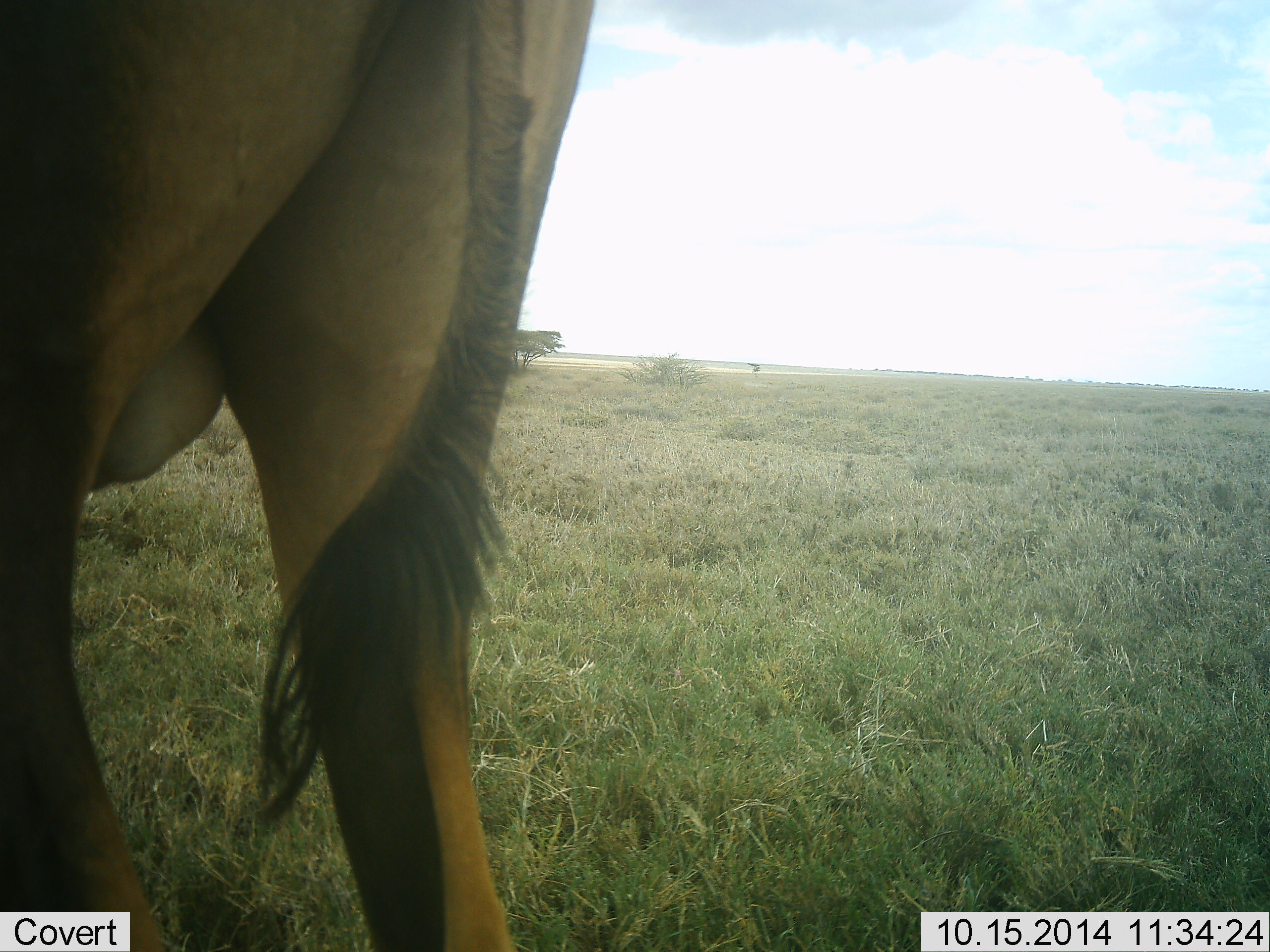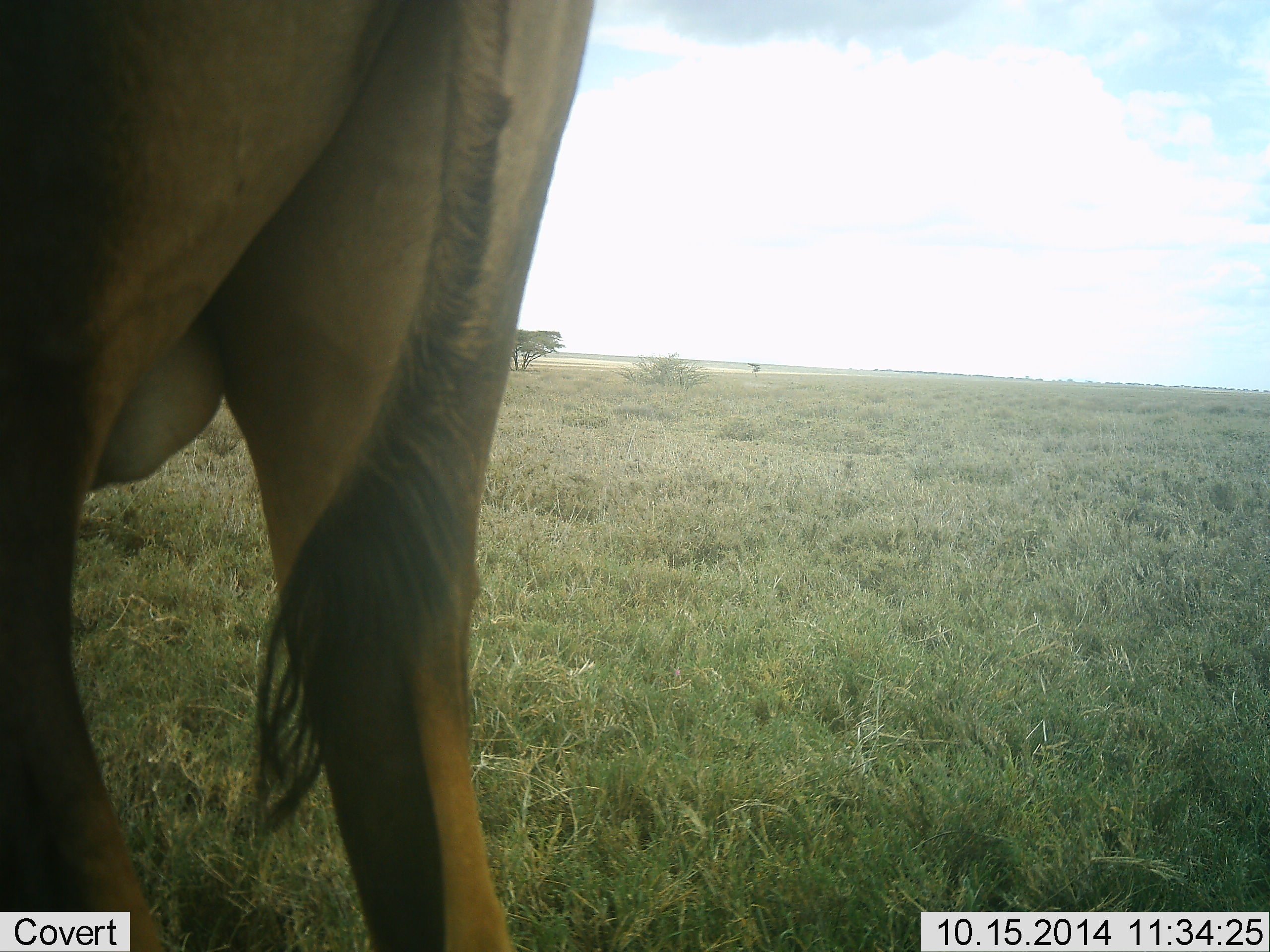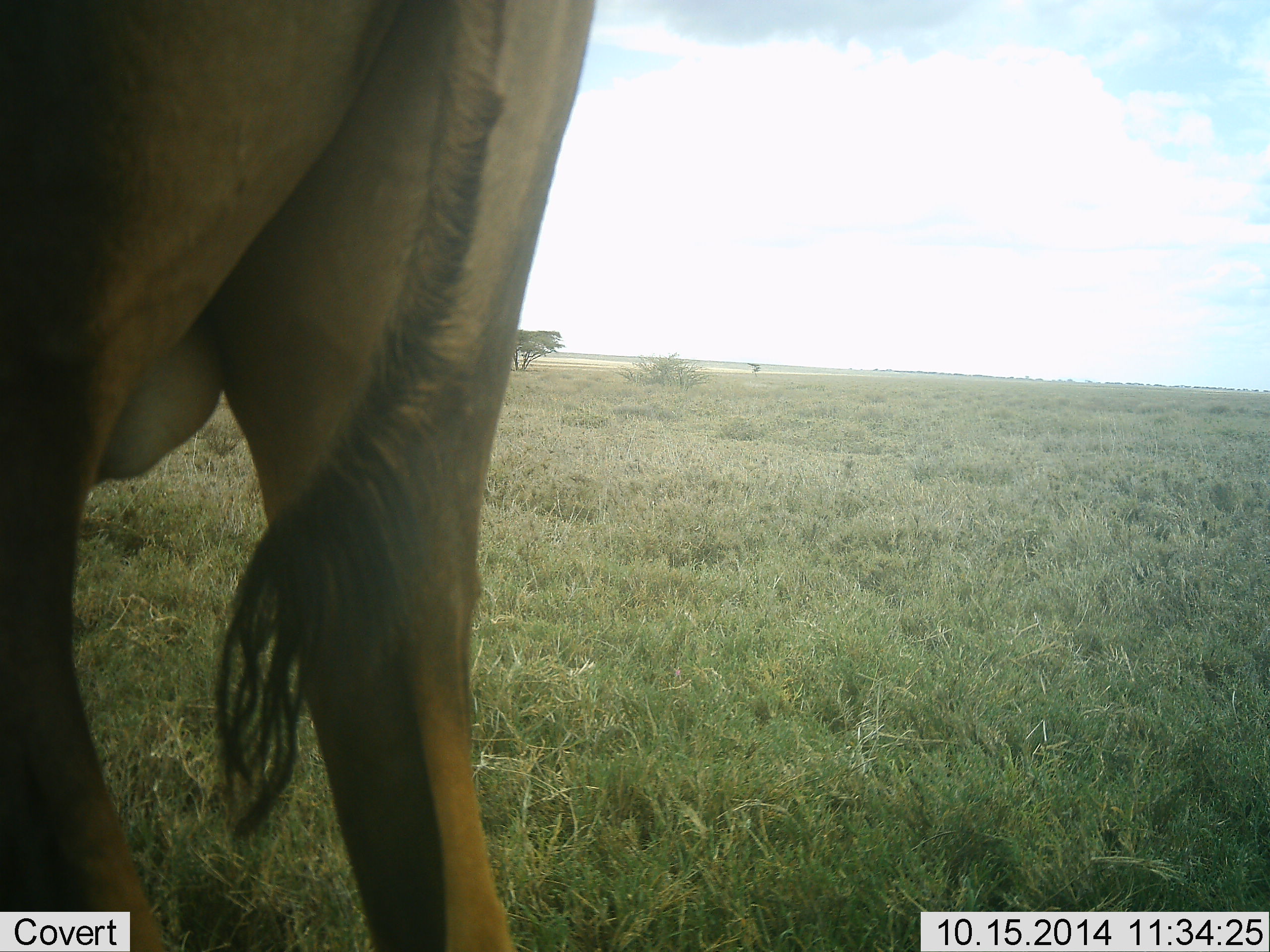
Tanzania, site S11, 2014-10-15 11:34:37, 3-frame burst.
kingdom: Animalia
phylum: Chordata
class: Mammalia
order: Artiodactyla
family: Bovidae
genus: Connochaetes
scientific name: Connochaetes taurinus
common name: blue wildebeest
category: wildebeest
Wildebeest (blue wildebeest) (Connochaetes taurinus), count 1. Behavior (volunteer vote fractions): standing 83%, resting 0%, moving 17%, interacting 0%. Young present (vote fraction): 0%. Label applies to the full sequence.